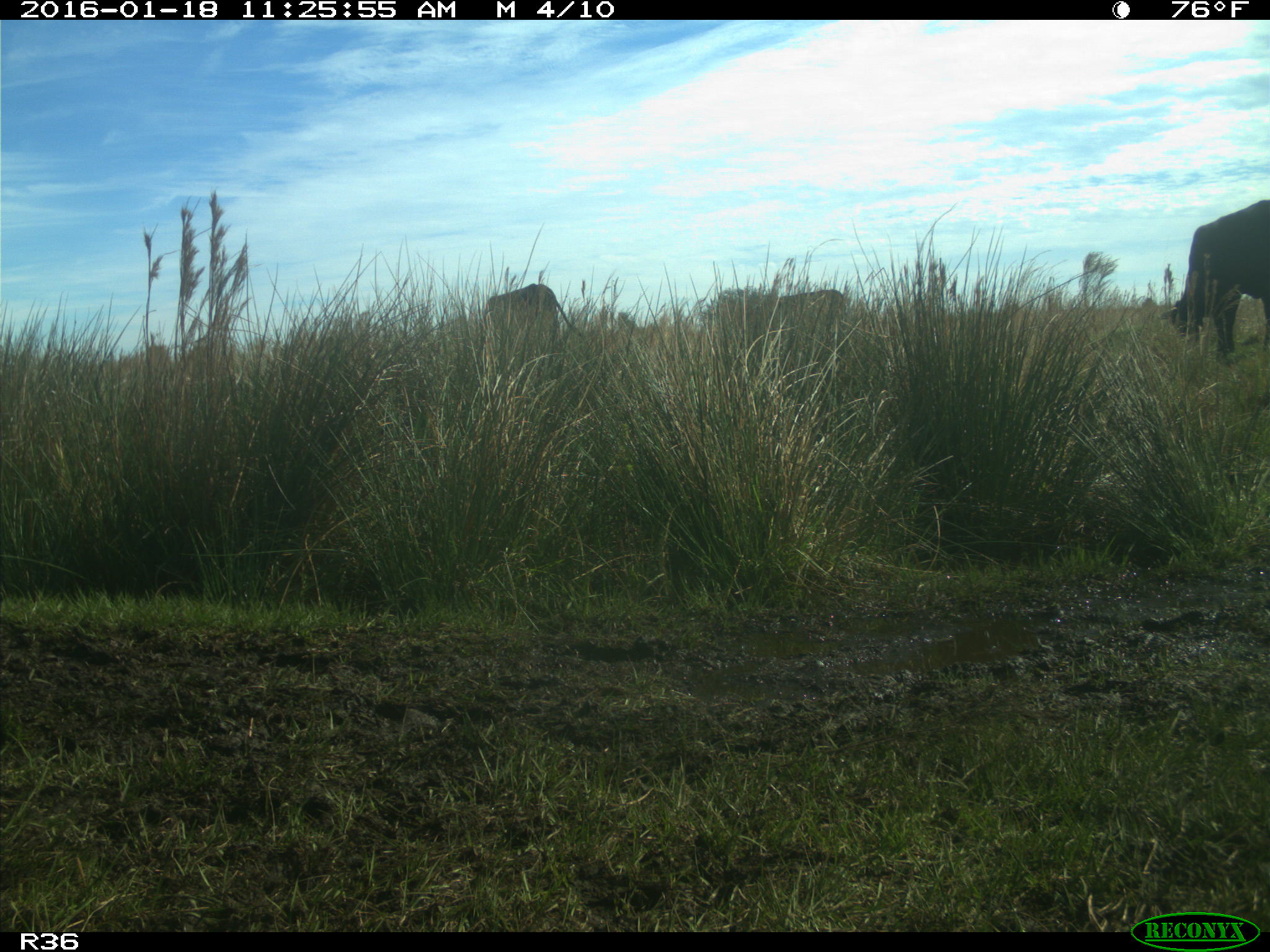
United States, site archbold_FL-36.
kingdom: Animalia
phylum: Chordata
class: Mammalia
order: Artiodactyla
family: Bovidae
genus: Bos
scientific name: Bos taurus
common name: domestic cow